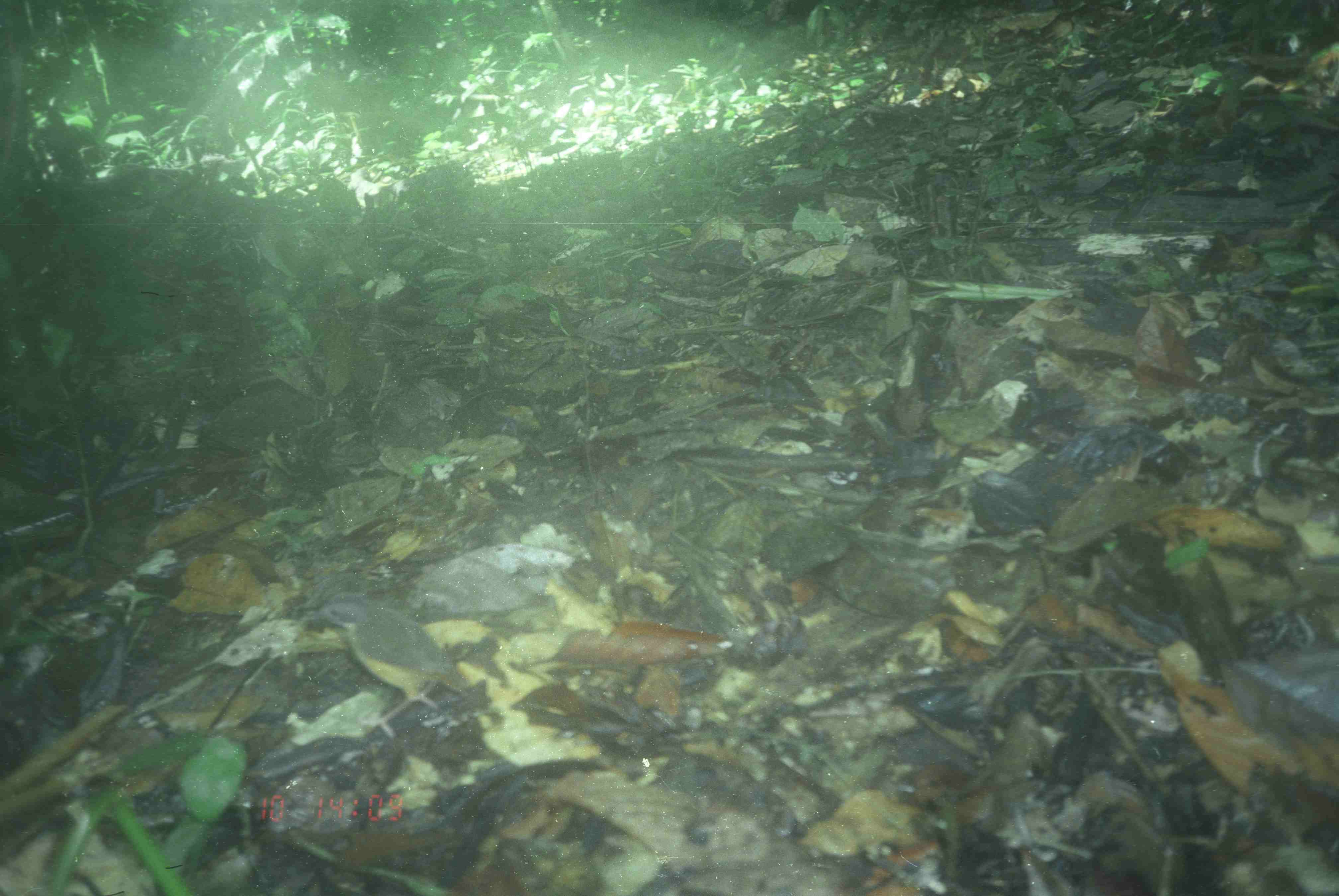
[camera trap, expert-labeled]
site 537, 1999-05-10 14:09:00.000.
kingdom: Animalia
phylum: Chordata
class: Aves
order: Passeriformes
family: Pittidae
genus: Hydrornis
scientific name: Hydrornis guajanus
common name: banded pitta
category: pitta guajana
Pitta guajana (banded pitta) (Hydrornis guajanus), count 1.